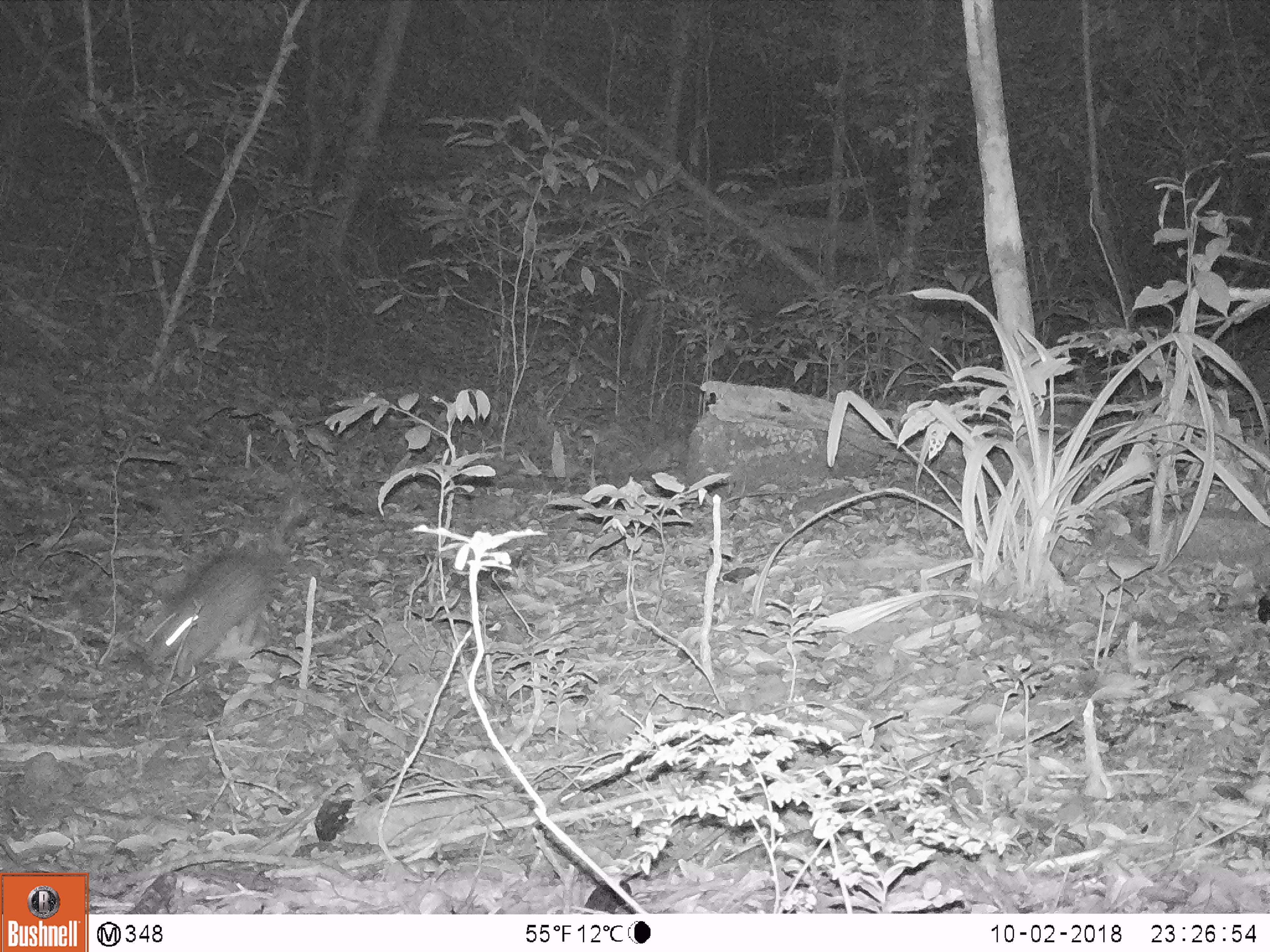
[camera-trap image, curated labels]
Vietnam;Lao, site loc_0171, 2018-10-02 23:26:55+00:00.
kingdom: Animalia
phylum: Chordata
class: Mammalia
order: Rodentia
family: Hystricidae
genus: Atherurus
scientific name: Atherurus macrourus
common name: asiatic brush-tailed porcupine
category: asiatic brush tailed porcupine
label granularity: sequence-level